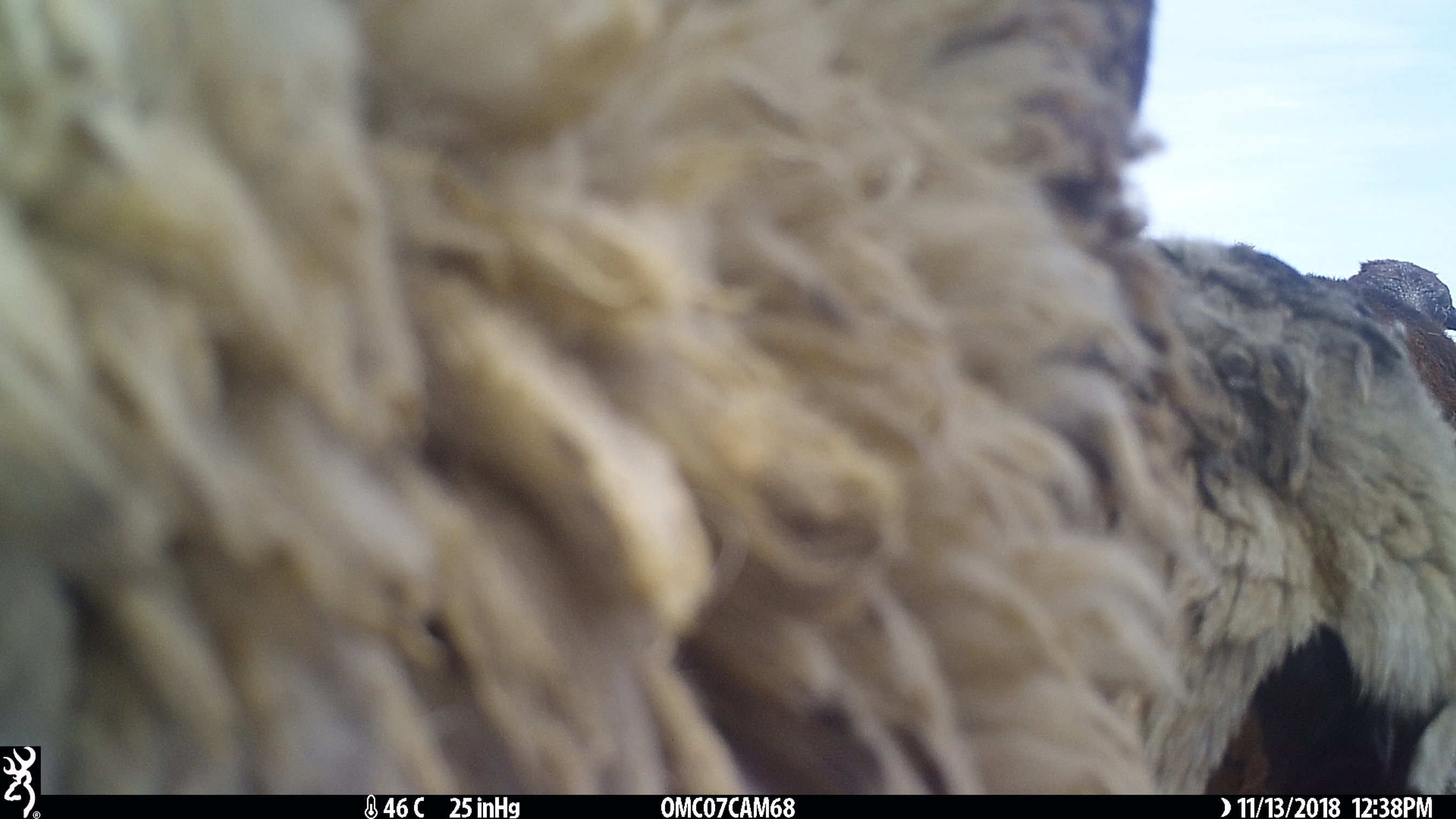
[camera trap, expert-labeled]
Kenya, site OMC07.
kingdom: Animalia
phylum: Chordata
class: Mammalia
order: Artiodactyla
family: Bovidae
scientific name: Bovidae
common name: sheep or goat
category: shoat